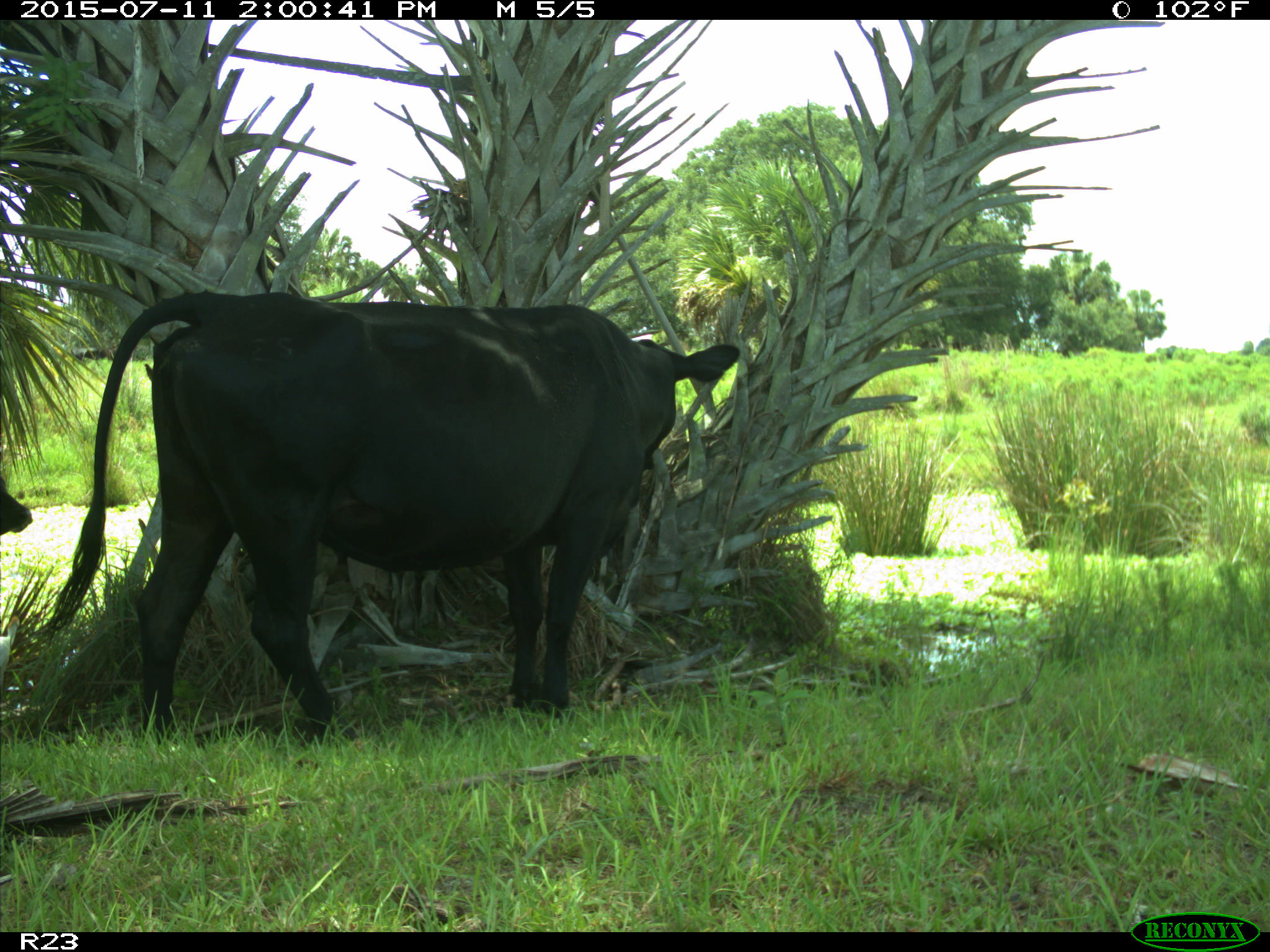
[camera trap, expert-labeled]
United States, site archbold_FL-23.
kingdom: Animalia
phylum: Chordata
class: Mammalia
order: Artiodactyla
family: Bovidae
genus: Bos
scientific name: Bos taurus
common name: domestic cow